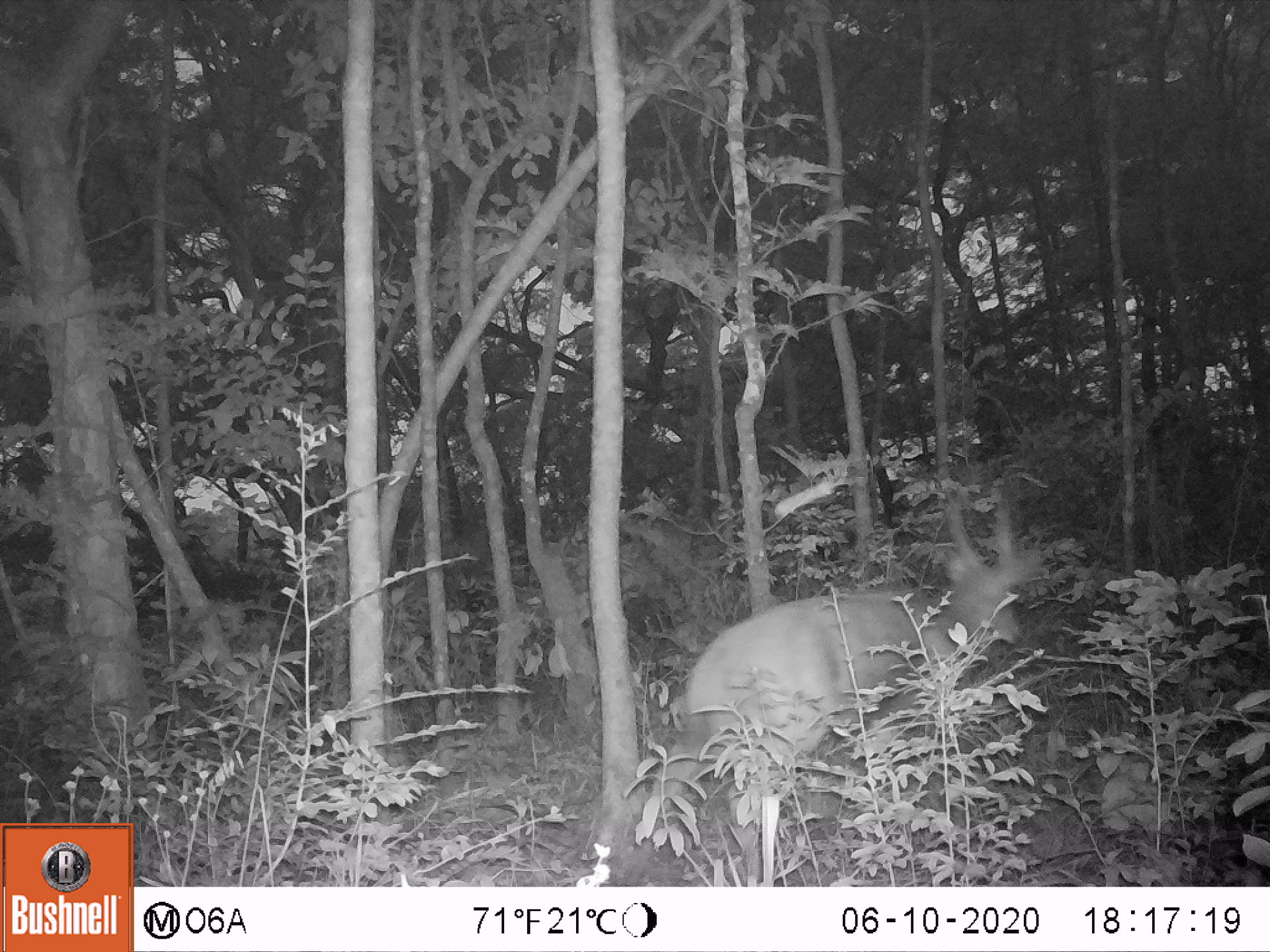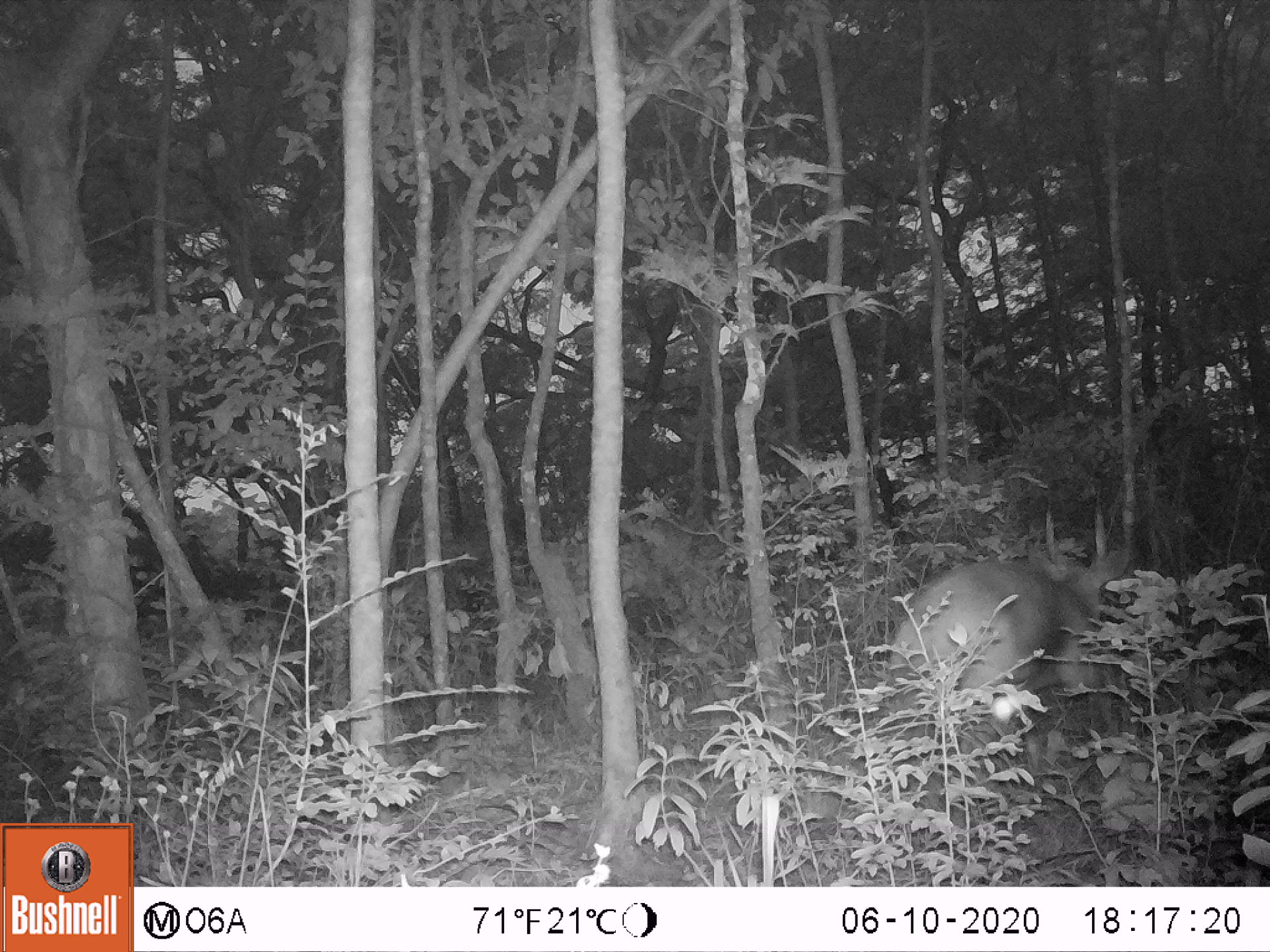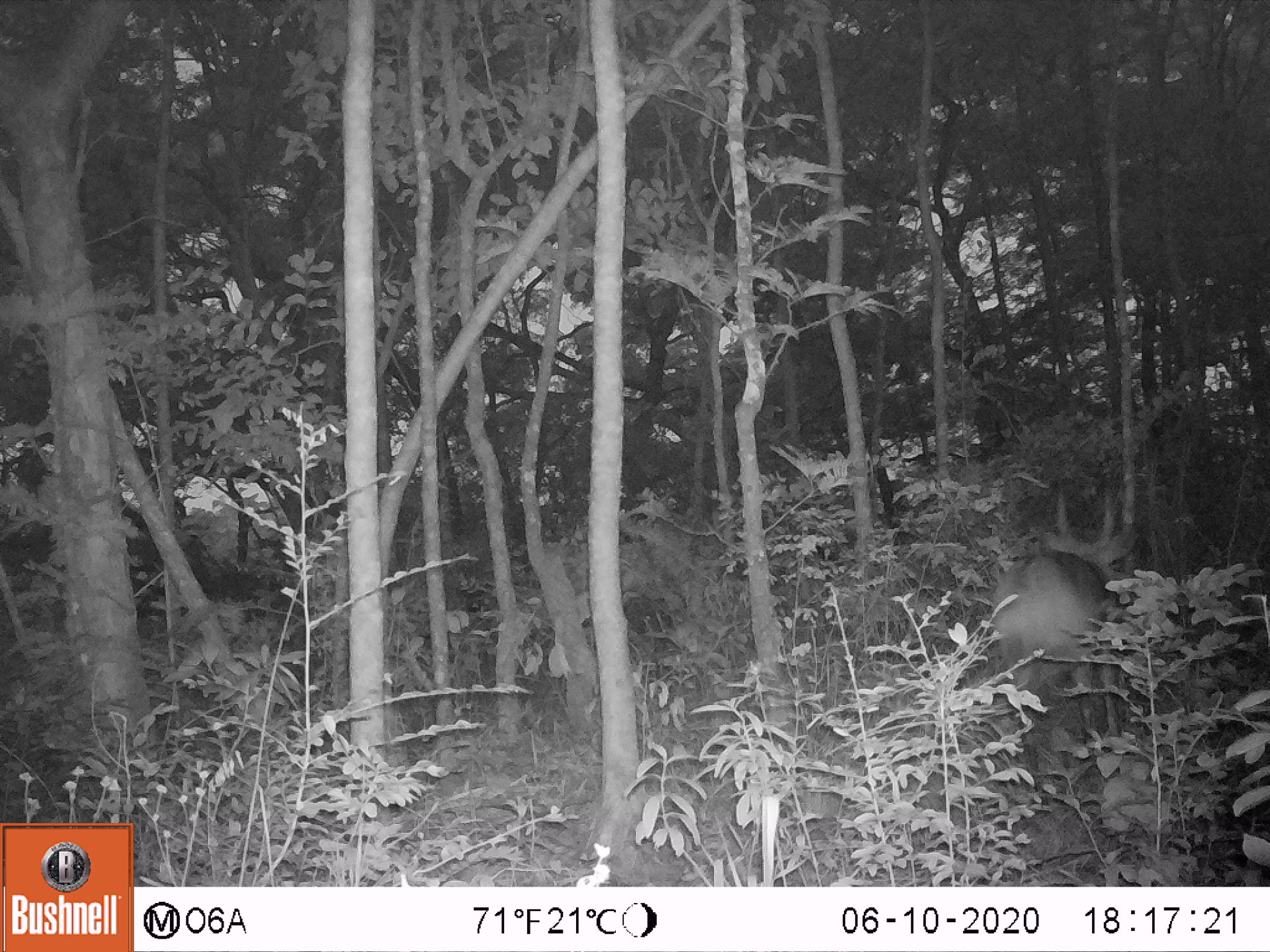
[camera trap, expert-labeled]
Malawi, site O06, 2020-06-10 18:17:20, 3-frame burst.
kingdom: Animalia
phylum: Chordata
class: Mammalia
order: Artiodactyla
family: Bovidae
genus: Tragelaphus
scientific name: Tragelaphus sylvaticus sylvaticus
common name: cape bushbuck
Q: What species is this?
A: Cape bushbuck (Tragelaphus sylvaticus sylvaticus).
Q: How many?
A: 1.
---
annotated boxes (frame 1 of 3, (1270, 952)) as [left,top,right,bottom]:
cape bushbuck: [614,489,1045,885]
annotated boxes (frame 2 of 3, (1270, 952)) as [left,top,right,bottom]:
cape bushbuck: [882,493,1146,764]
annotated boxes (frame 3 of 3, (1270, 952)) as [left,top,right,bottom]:
cape bushbuck: [972,488,1143,772]